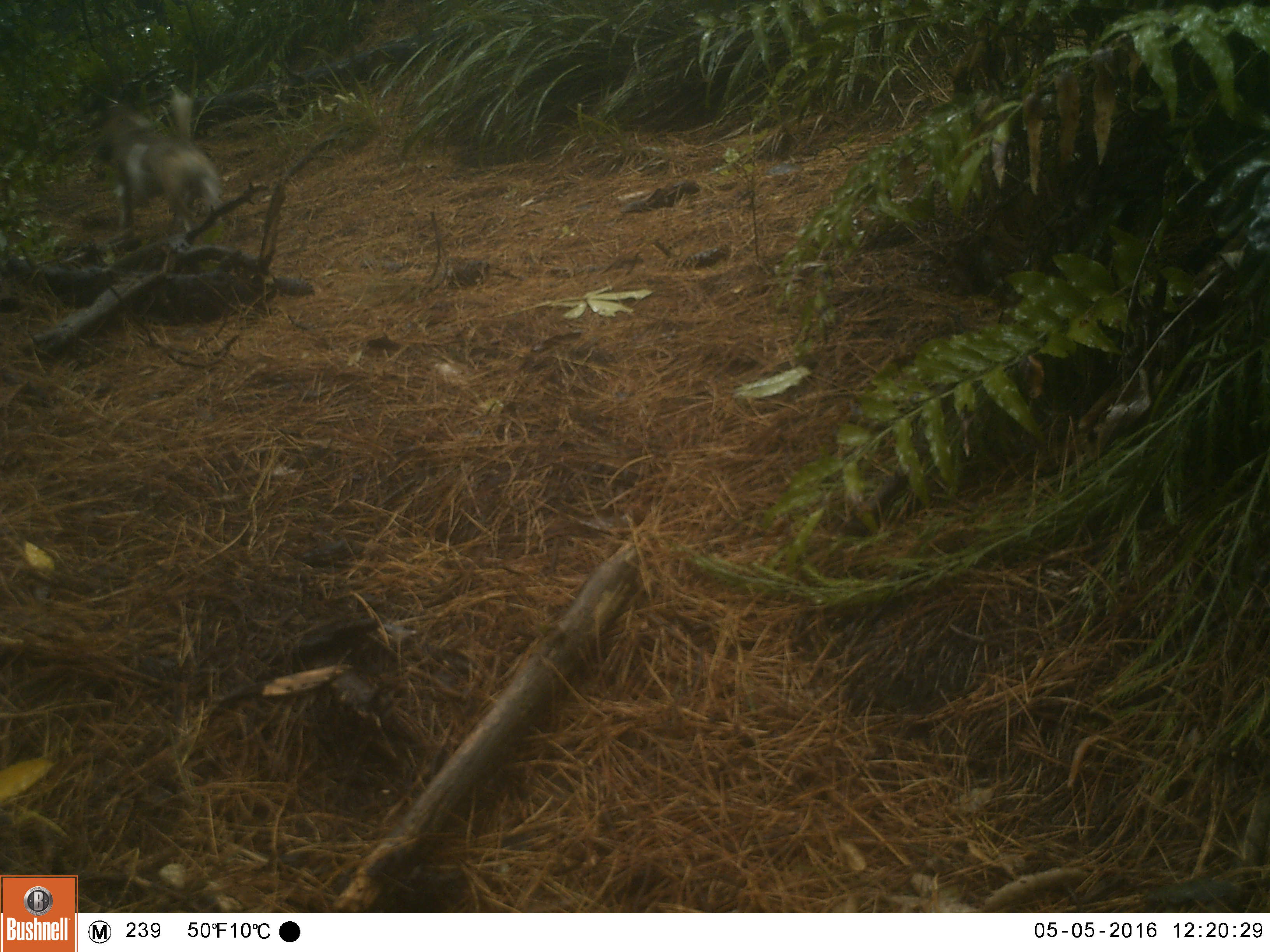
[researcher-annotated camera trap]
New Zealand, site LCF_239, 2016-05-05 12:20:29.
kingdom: Animalia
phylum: Chordata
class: Mammalia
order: Carnivora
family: Canidae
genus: Canis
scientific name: Canis familiaris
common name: domestic dog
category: dog